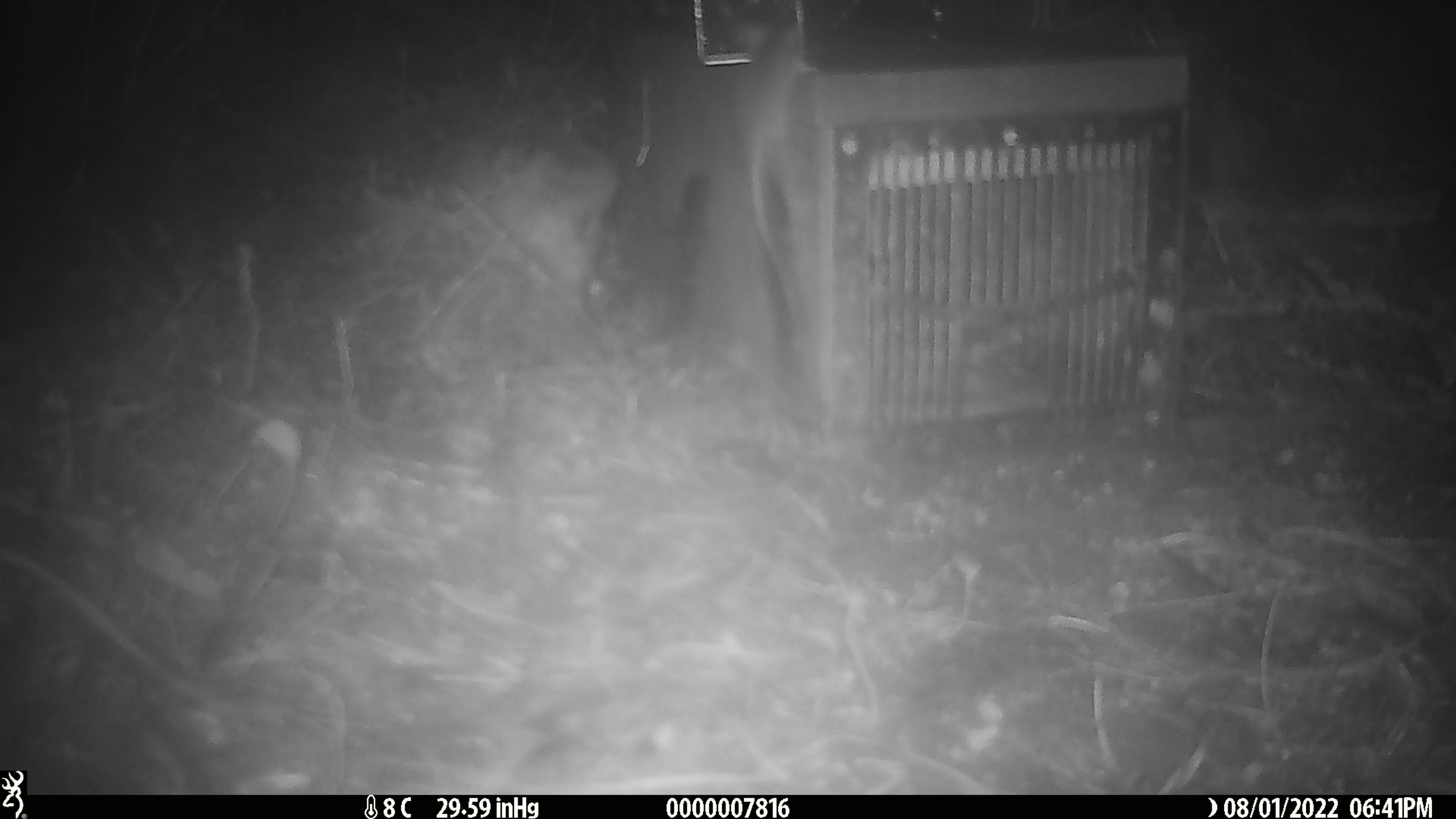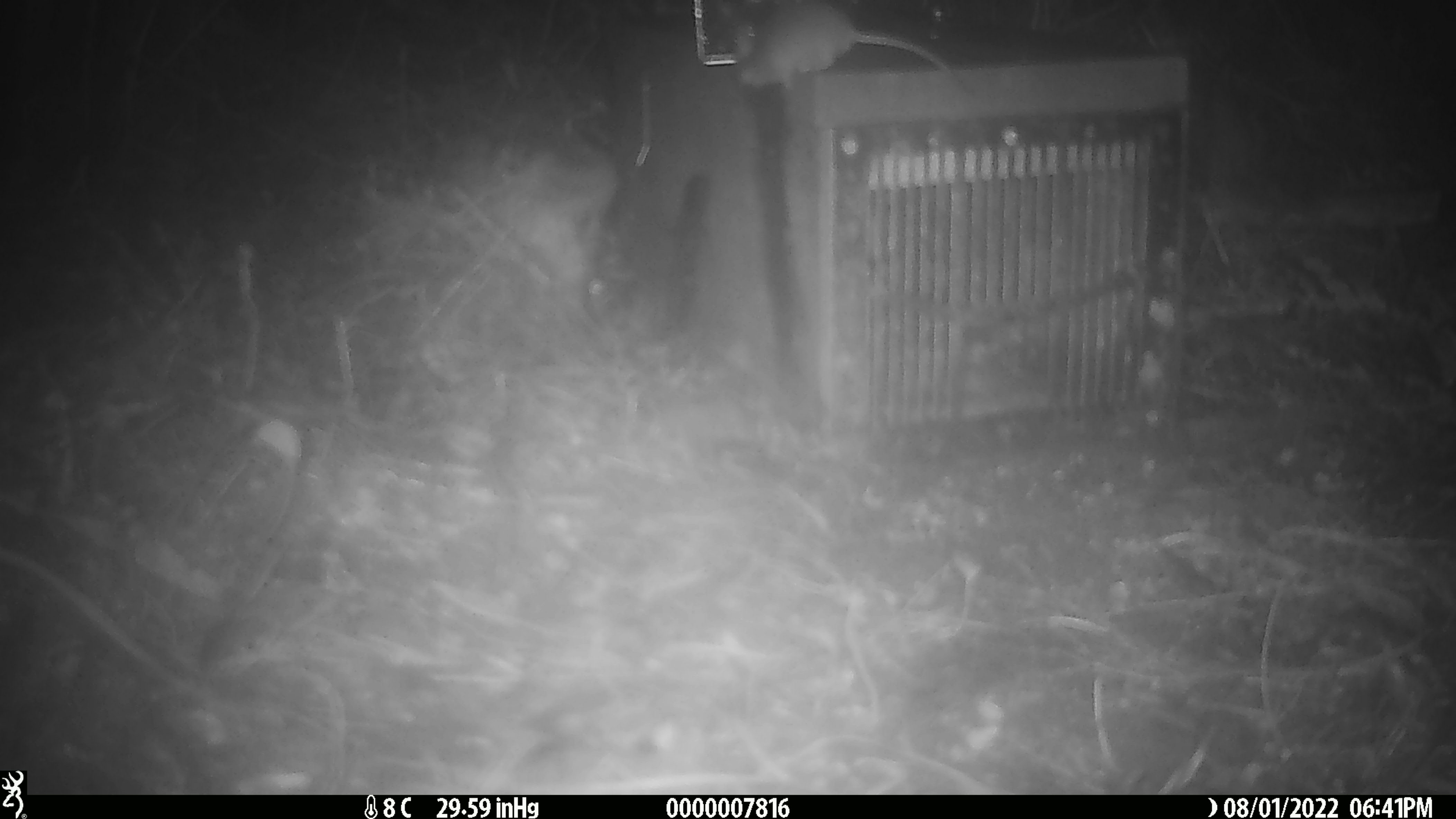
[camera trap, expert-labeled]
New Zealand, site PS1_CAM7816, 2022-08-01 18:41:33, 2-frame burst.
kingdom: Animalia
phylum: Chordata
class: Mammalia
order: Rodentia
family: Muridae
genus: Mus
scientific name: Mus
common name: mouse